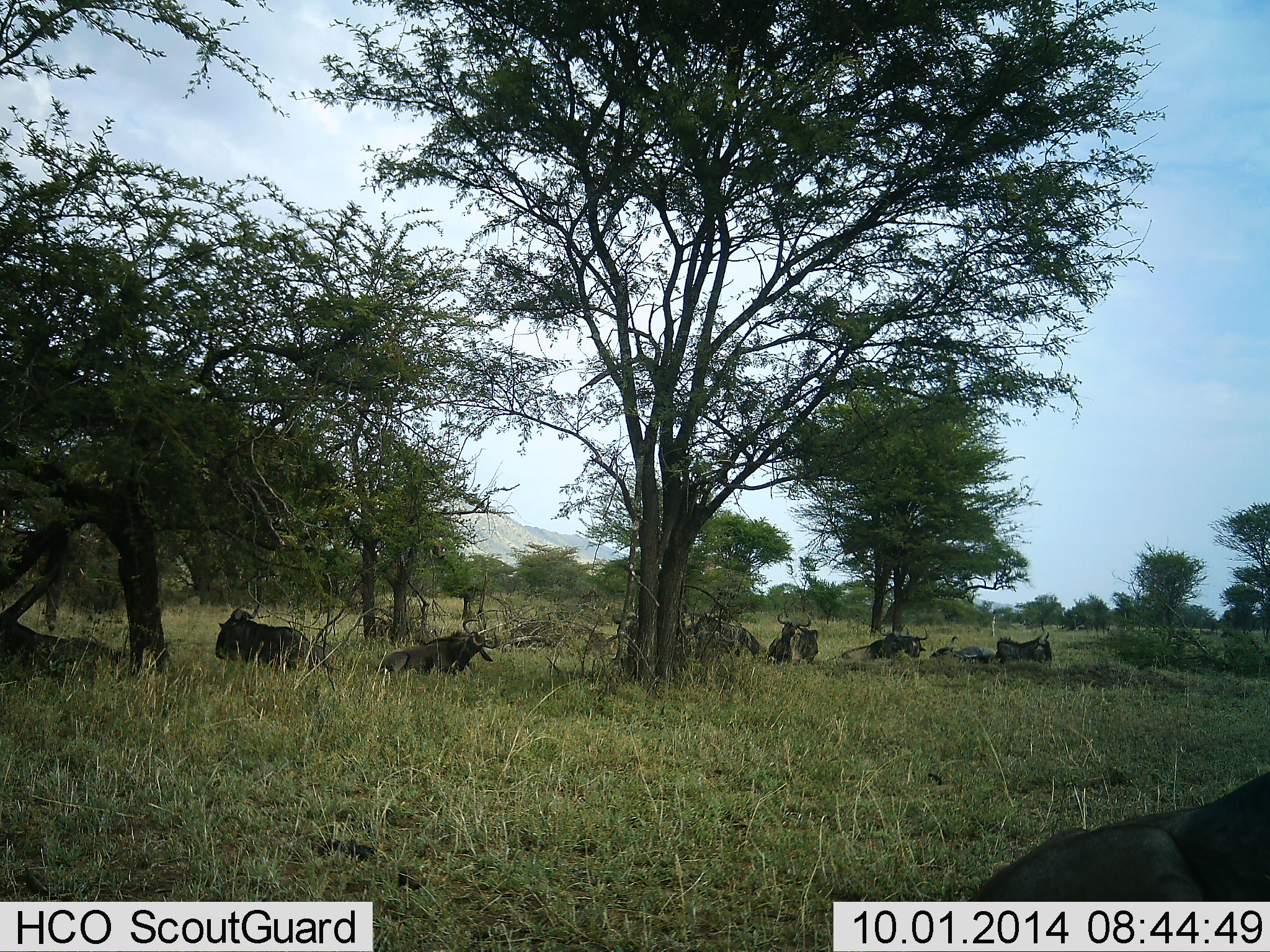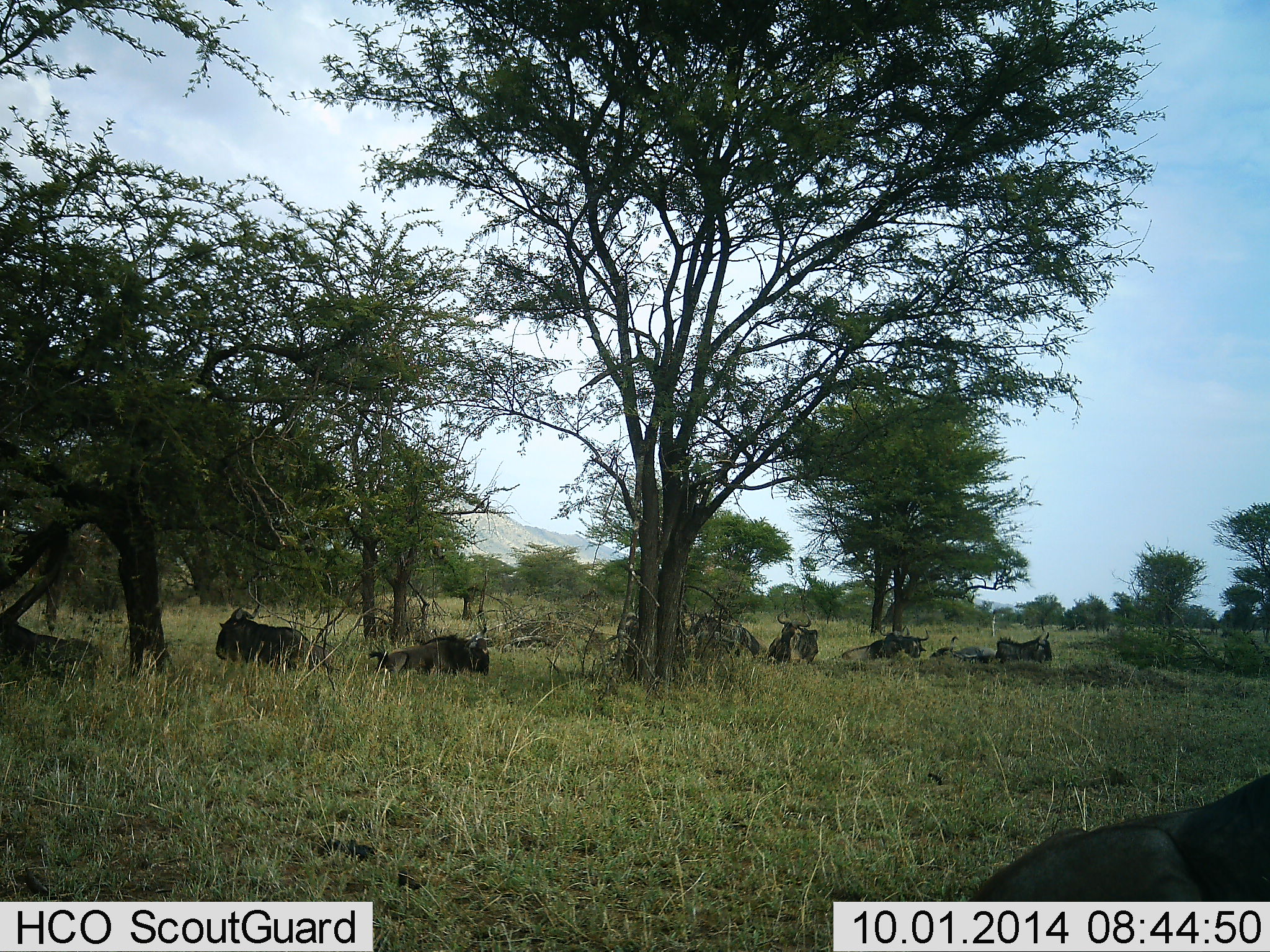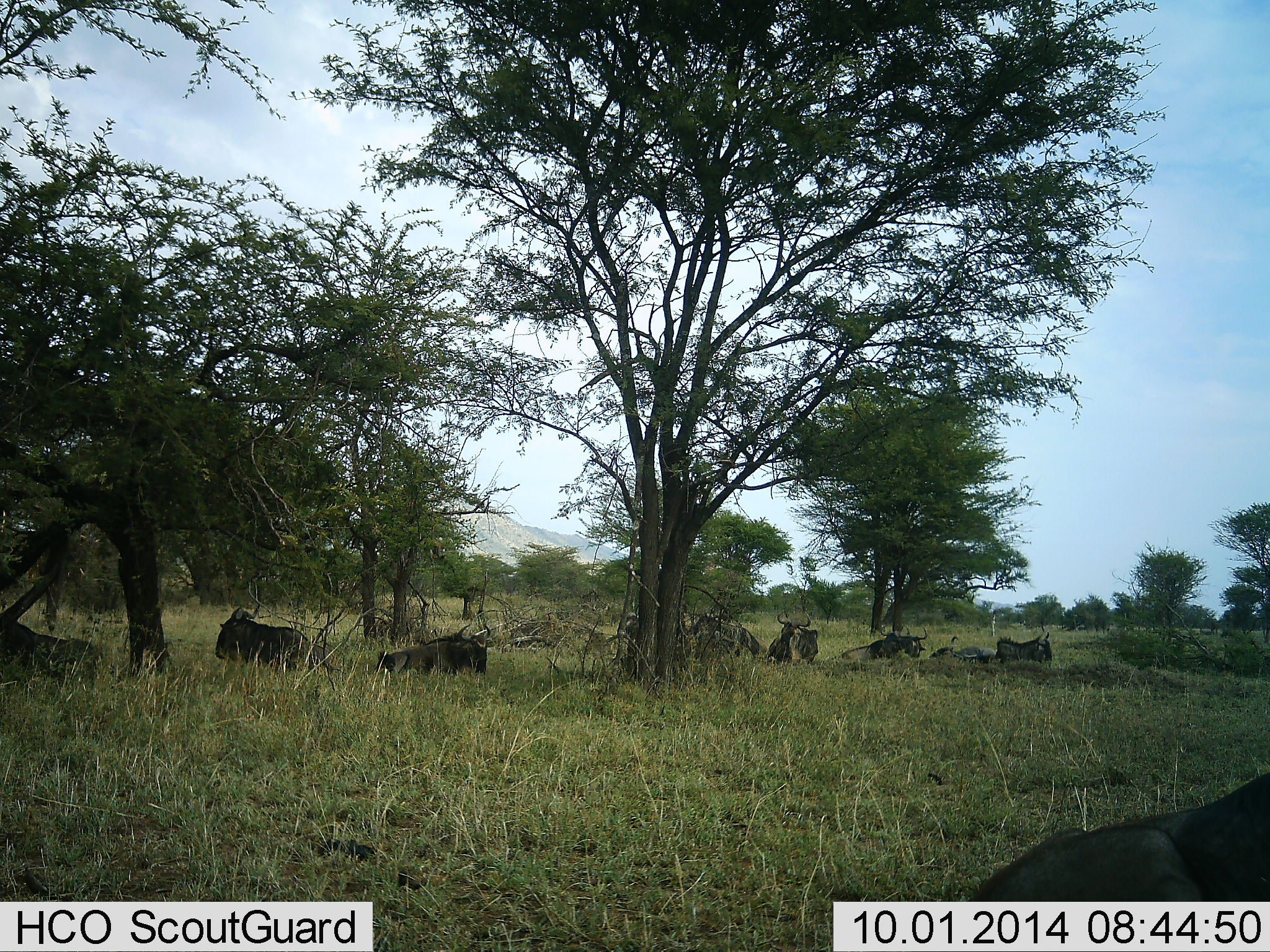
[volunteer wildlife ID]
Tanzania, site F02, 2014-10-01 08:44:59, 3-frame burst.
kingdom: Animalia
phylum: Chordata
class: Mammalia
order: Artiodactyla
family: Bovidae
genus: Connochaetes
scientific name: Connochaetes taurinus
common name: blue wildebeest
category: wildebeest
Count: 9.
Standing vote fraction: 0%.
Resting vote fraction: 100%.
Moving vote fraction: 10%.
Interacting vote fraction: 0%.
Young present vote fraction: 0%.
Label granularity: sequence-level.